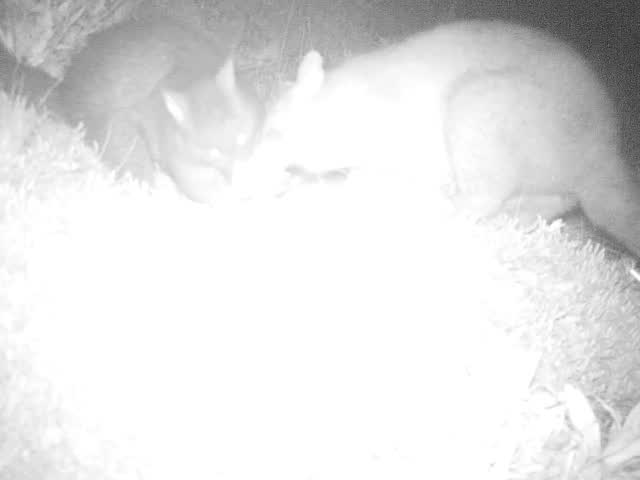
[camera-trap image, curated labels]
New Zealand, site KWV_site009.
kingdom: Animalia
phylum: Chordata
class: Mammalia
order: Diprotodontia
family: Phalangeridae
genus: Trichosurus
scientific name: Trichosurus vulpecula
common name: common brushtail possum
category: possum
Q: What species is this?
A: Possum (common brushtail possum) (Trichosurus vulpecula).